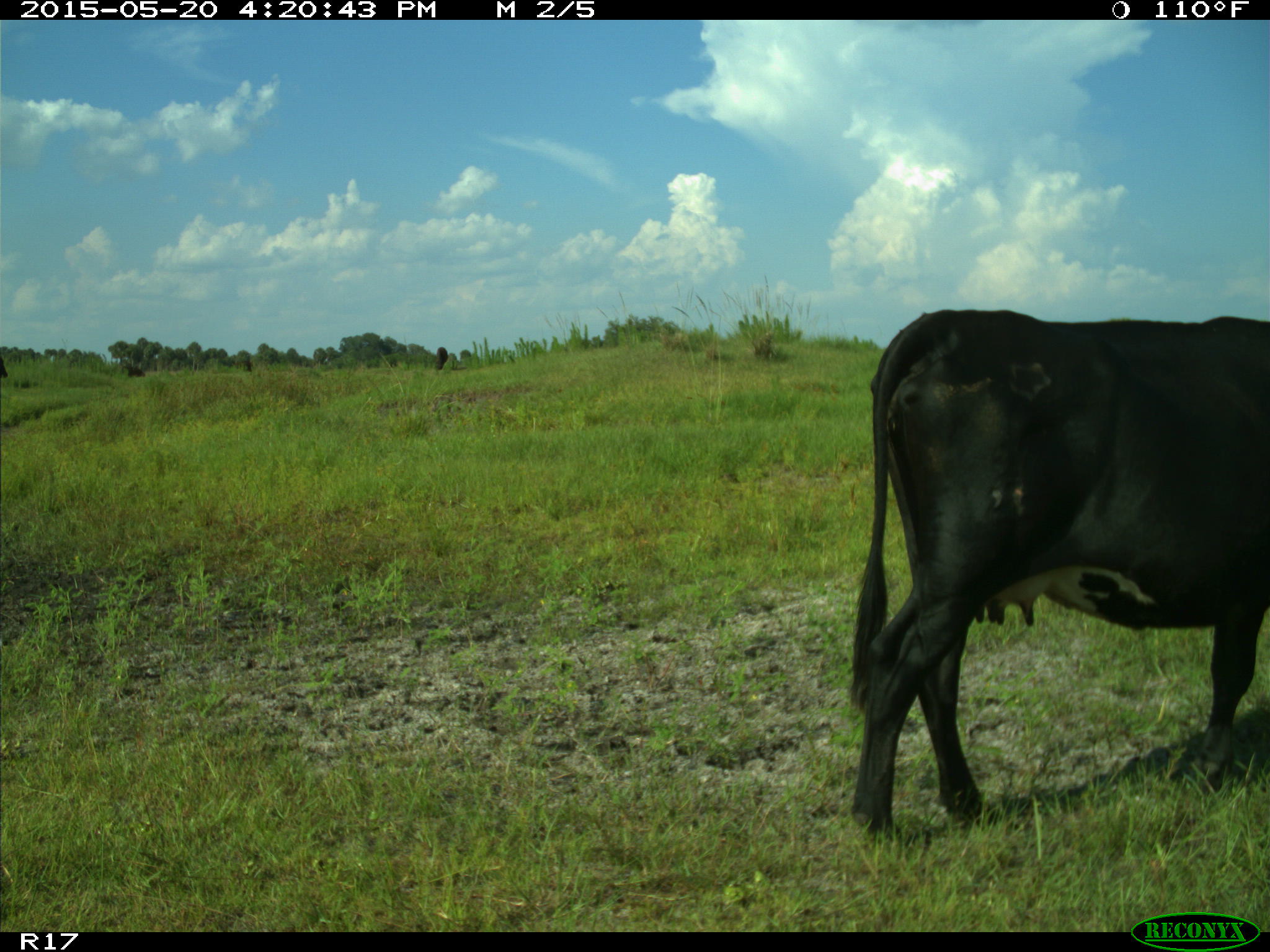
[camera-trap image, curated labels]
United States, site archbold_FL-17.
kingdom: Animalia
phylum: Chordata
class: Mammalia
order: Artiodactyla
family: Bovidae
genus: Bos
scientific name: Bos taurus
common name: domestic cow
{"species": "Bos taurus (domestic cow)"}